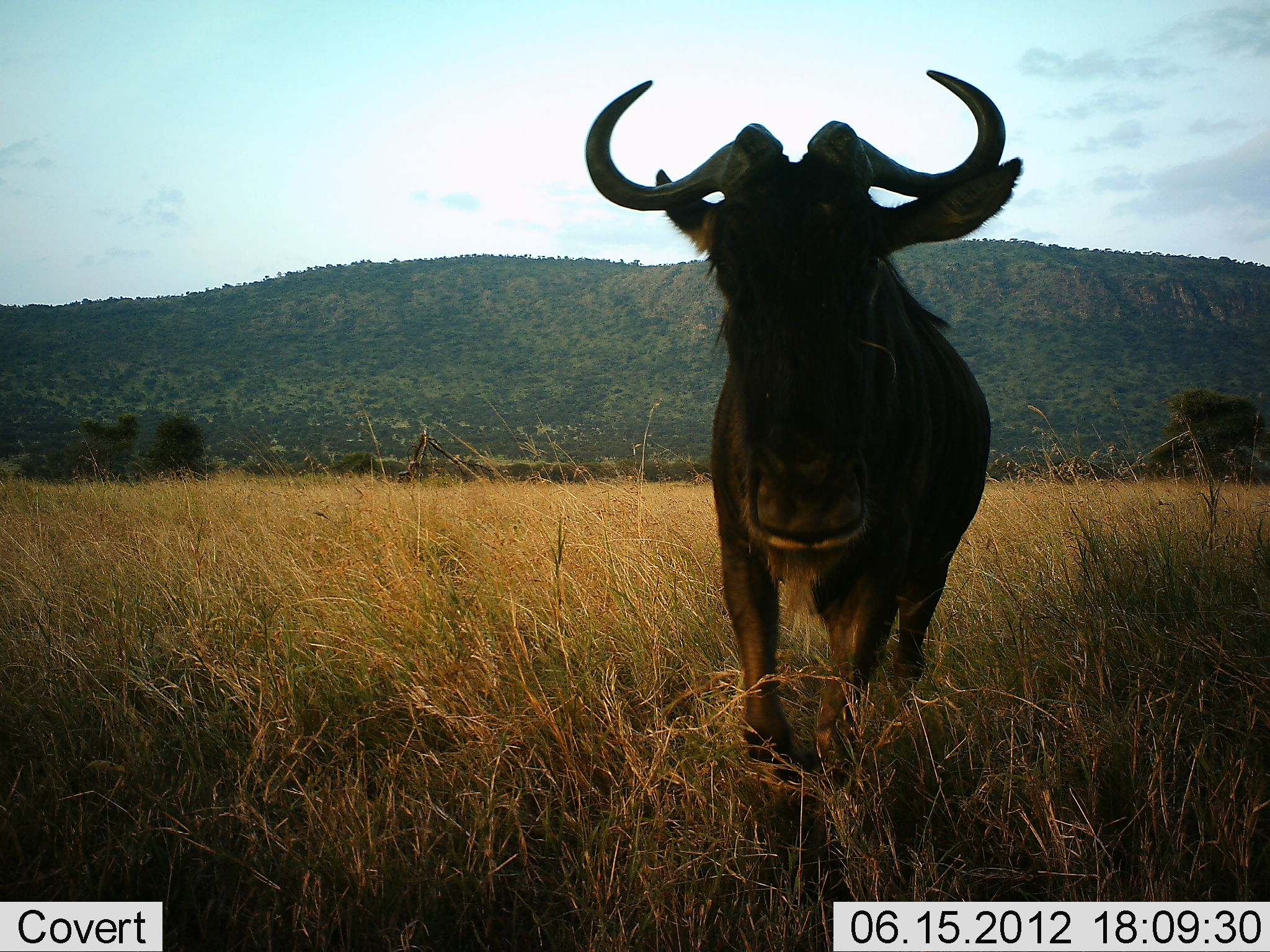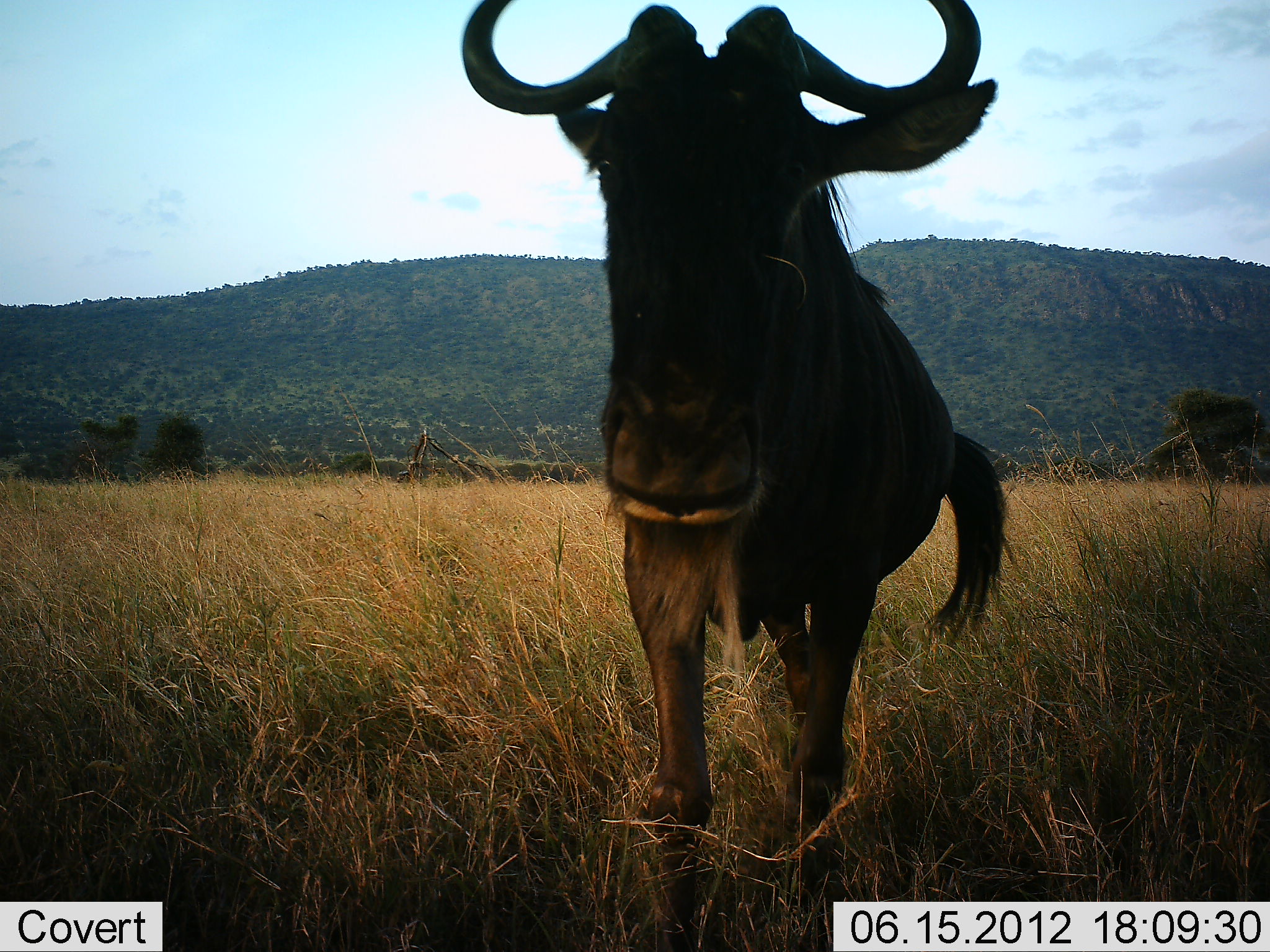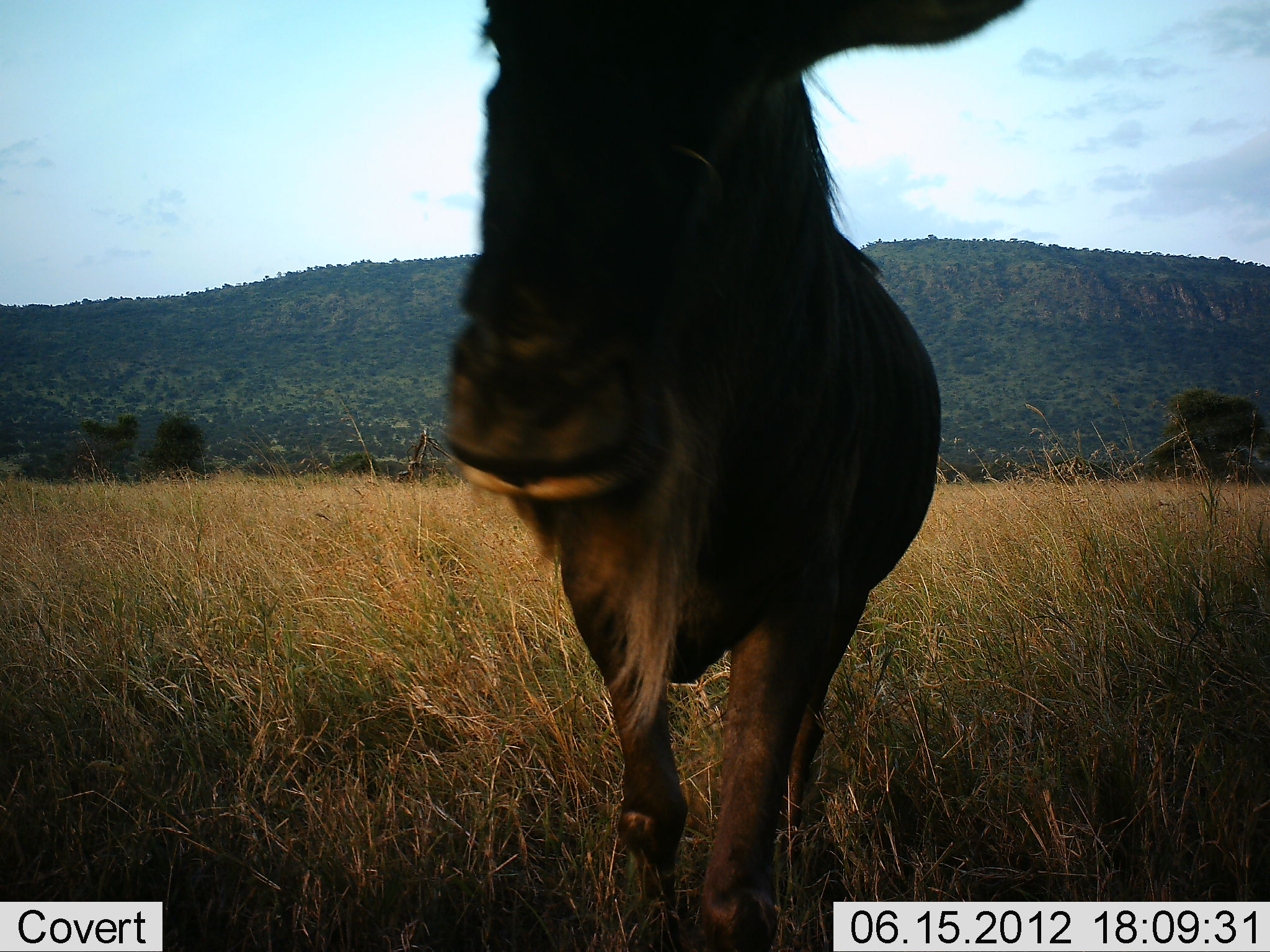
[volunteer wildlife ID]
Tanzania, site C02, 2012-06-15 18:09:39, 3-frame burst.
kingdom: Animalia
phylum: Chordata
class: Mammalia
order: Artiodactyla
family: Bovidae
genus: Connochaetes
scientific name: Connochaetes taurinus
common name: blue wildebeest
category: wildebeest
Wildebeest (blue wildebeest) (Connochaetes taurinus), count 1. Behavior (volunteer vote fractions): standing 30%, resting 0%, moving 70%, interacting 0%. Young present (vote fraction): 0%. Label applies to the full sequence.